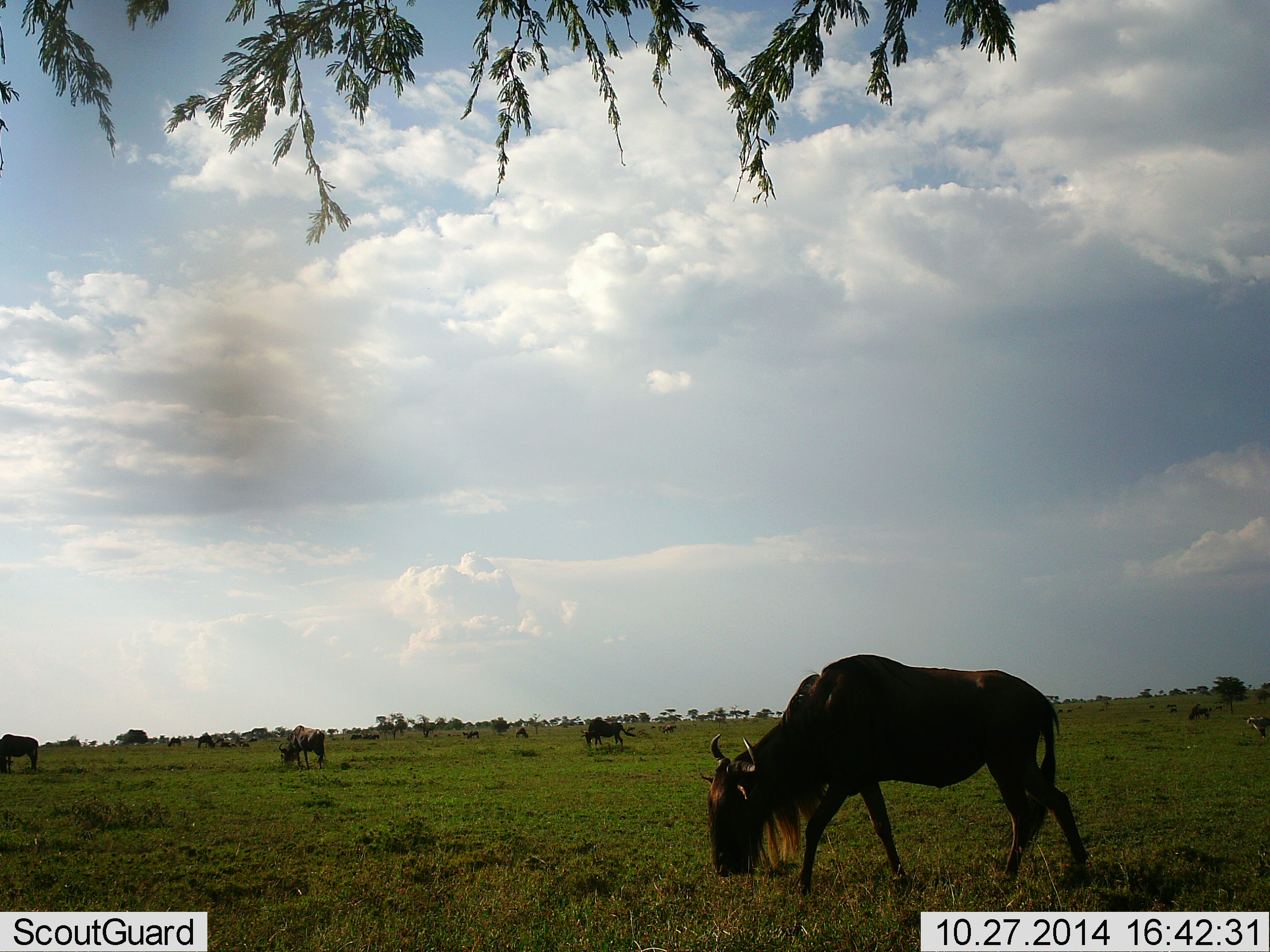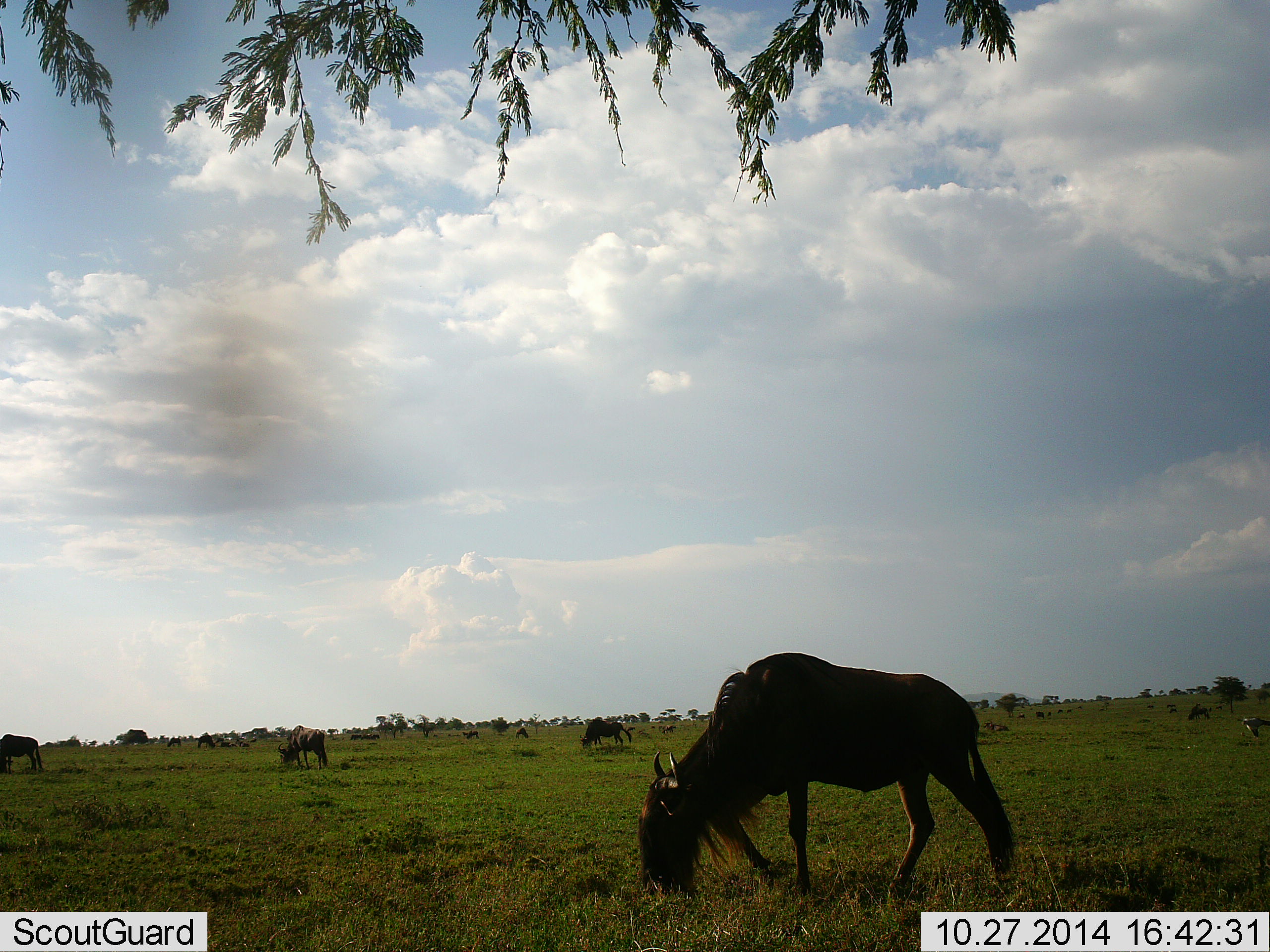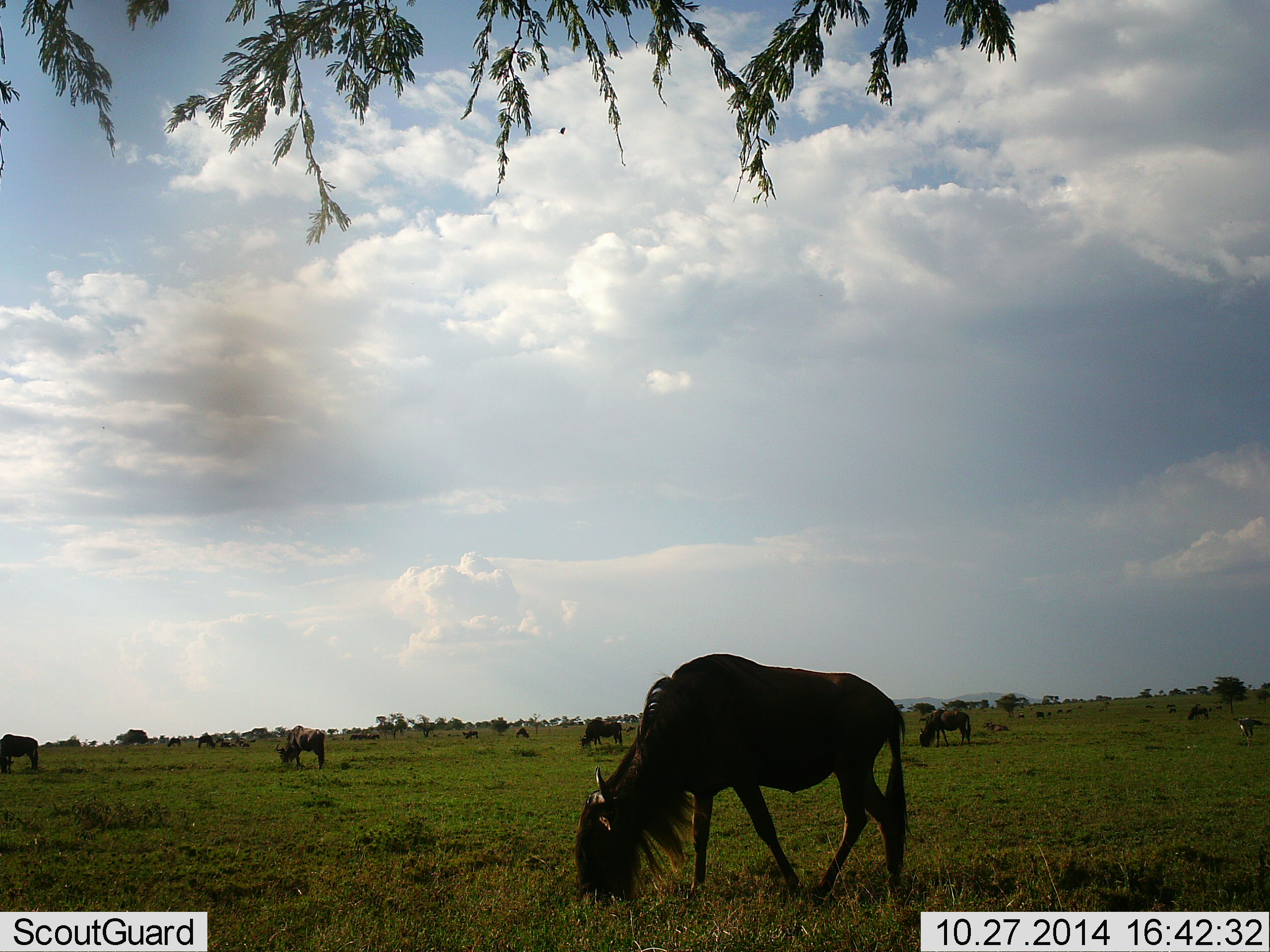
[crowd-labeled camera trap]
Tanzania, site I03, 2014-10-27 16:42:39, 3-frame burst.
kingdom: Animalia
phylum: Chordata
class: Mammalia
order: Artiodactyla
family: Bovidae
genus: Connochaetes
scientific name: Connochaetes taurinus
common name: blue wildebeest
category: wildebeest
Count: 11-50.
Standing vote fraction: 55%.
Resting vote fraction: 0%.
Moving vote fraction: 36%.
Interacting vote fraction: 9%.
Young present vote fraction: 0%.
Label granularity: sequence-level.